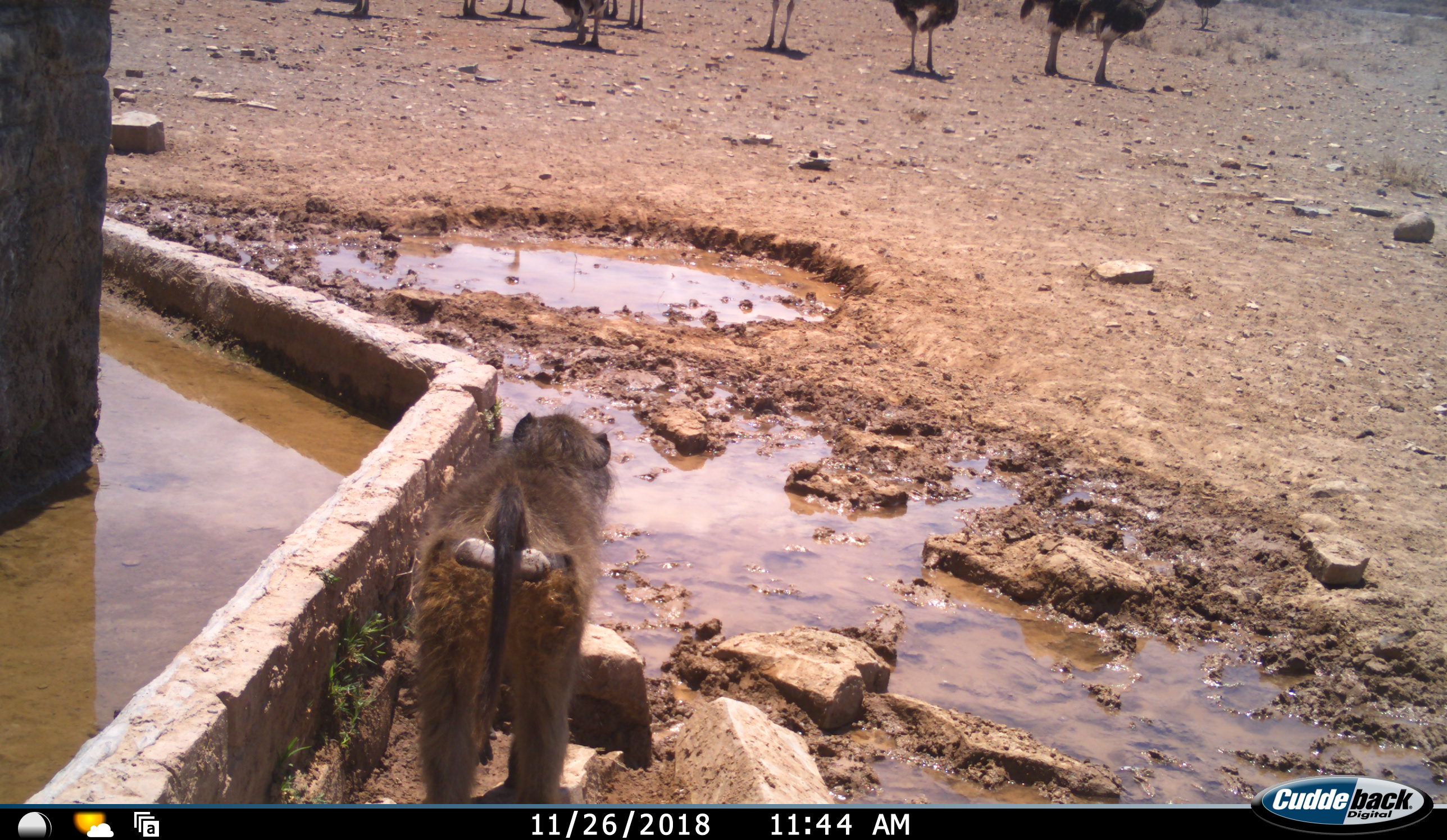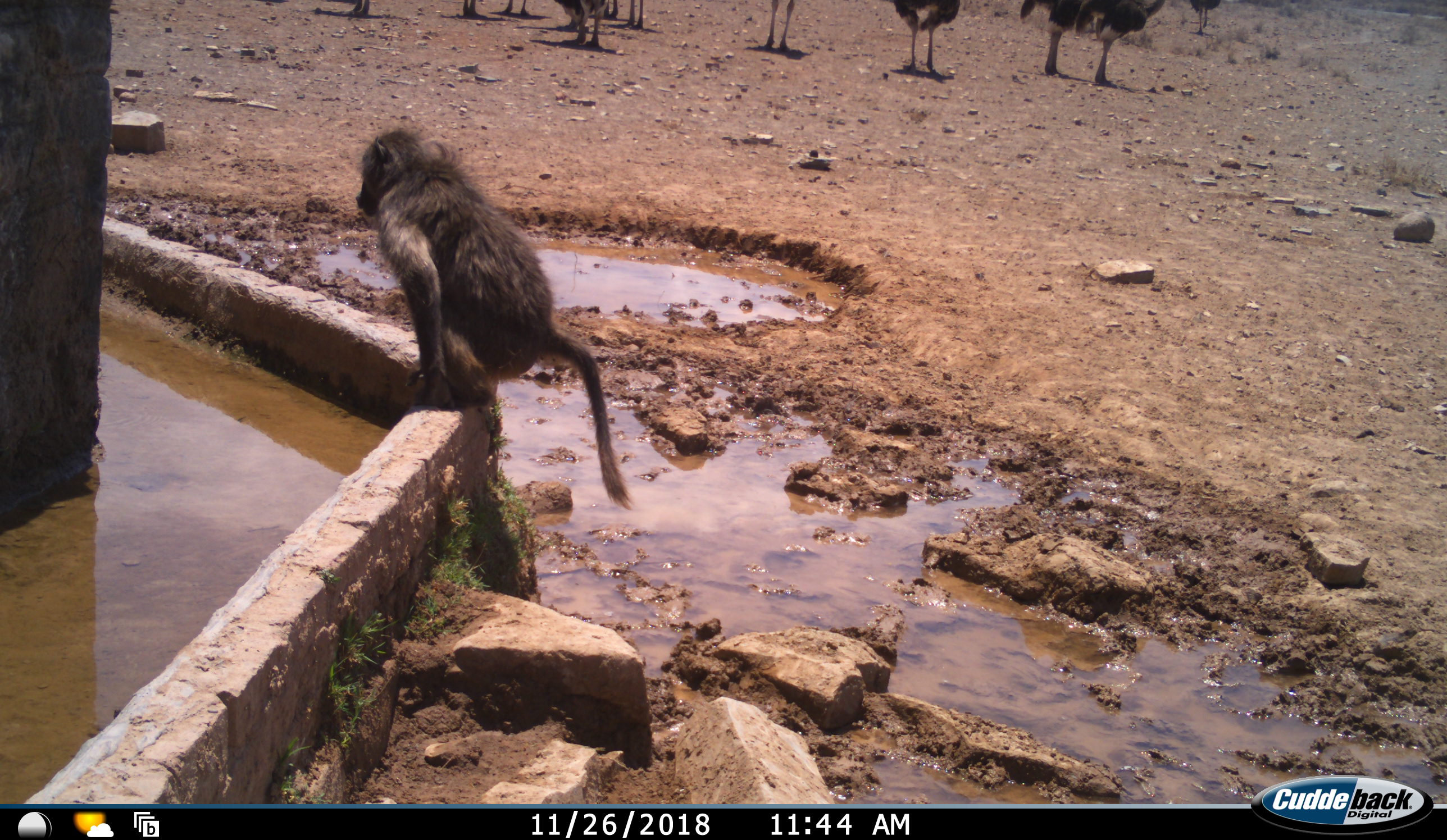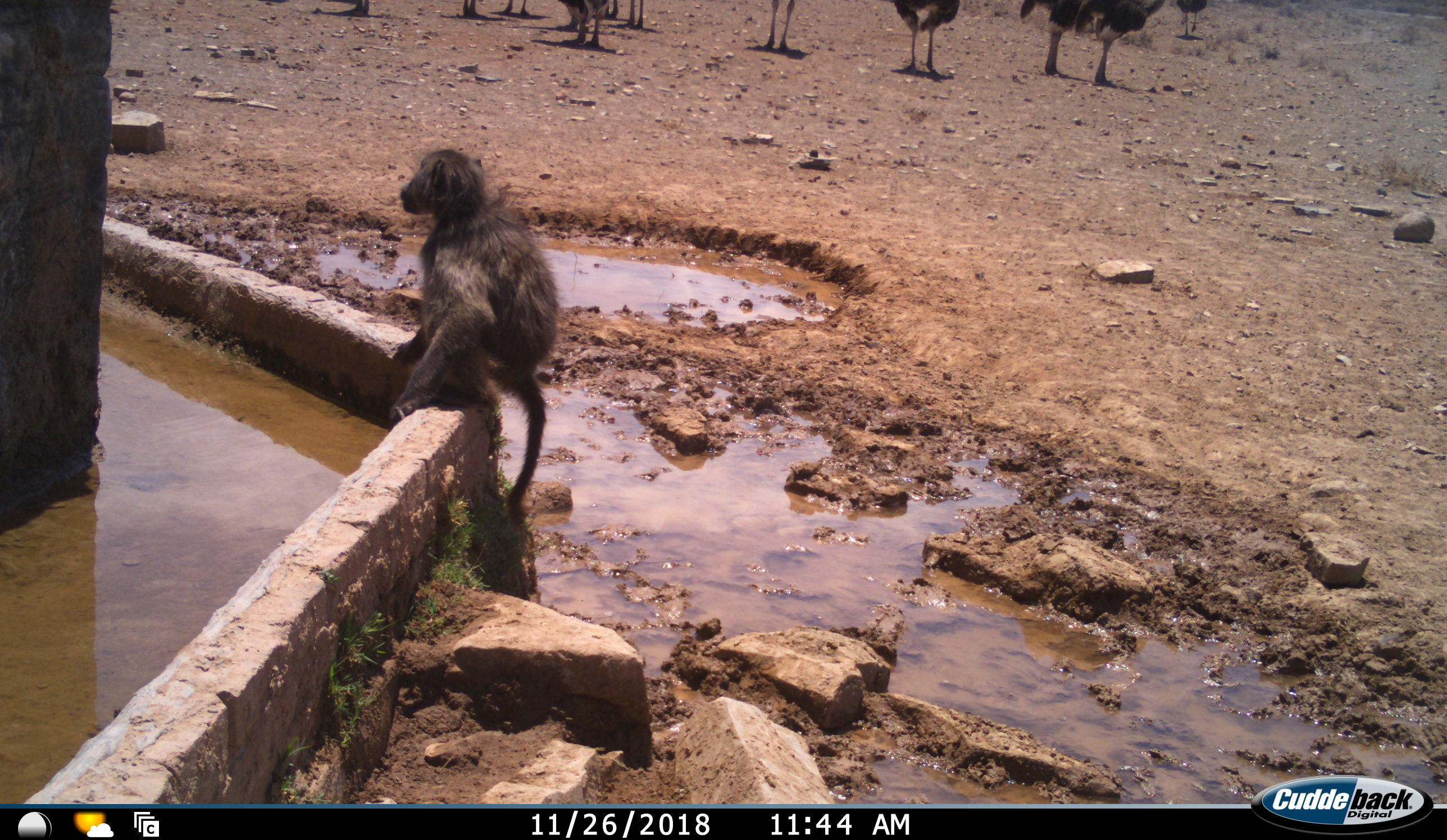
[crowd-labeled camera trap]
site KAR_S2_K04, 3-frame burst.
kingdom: Animalia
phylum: Chordata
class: Mammalia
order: Primates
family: Cercopithecidae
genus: Papio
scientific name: Papio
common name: baboon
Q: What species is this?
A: Baboon (Papio).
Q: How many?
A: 1.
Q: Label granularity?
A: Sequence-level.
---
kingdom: Animalia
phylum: Chordata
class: Aves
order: Struthioniformes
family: Struthionidae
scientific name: Struthionidae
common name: ostrich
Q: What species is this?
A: Ostrich (Struthionidae).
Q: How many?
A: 11-50.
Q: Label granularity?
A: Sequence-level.